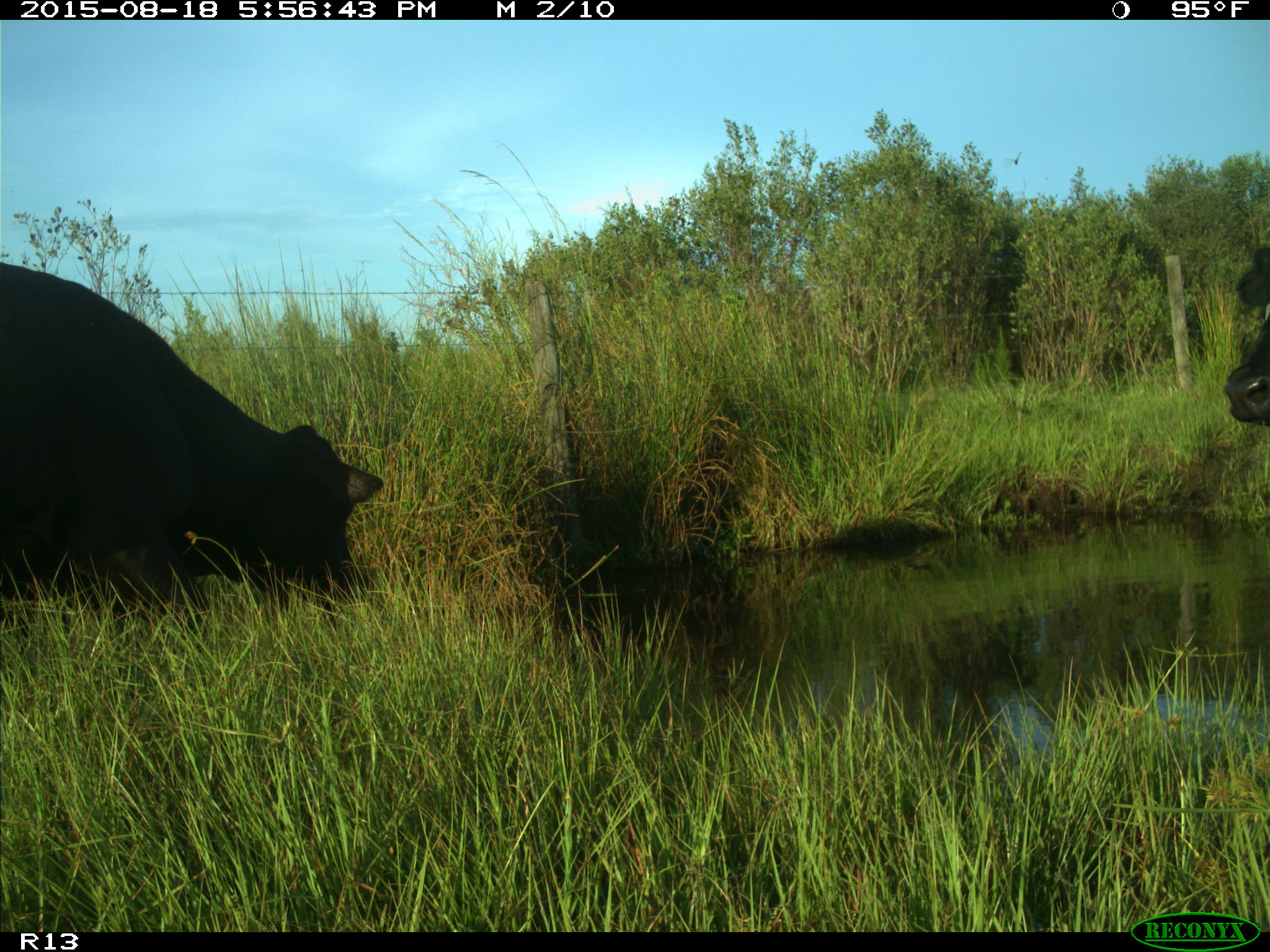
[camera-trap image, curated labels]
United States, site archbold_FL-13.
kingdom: Animalia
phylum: Chordata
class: Mammalia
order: Artiodactyla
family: Bovidae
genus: Bos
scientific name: Bos taurus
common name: domestic cow